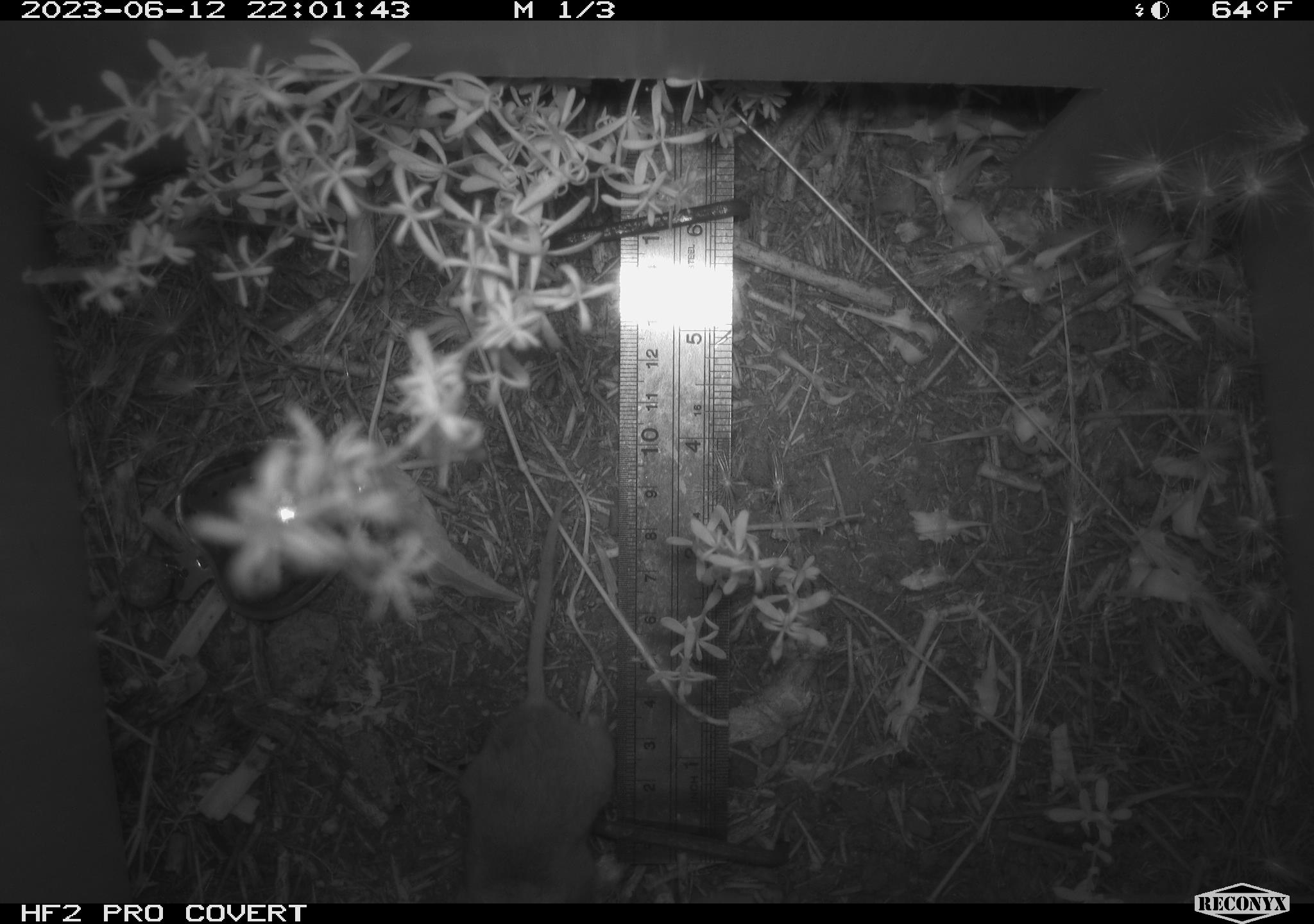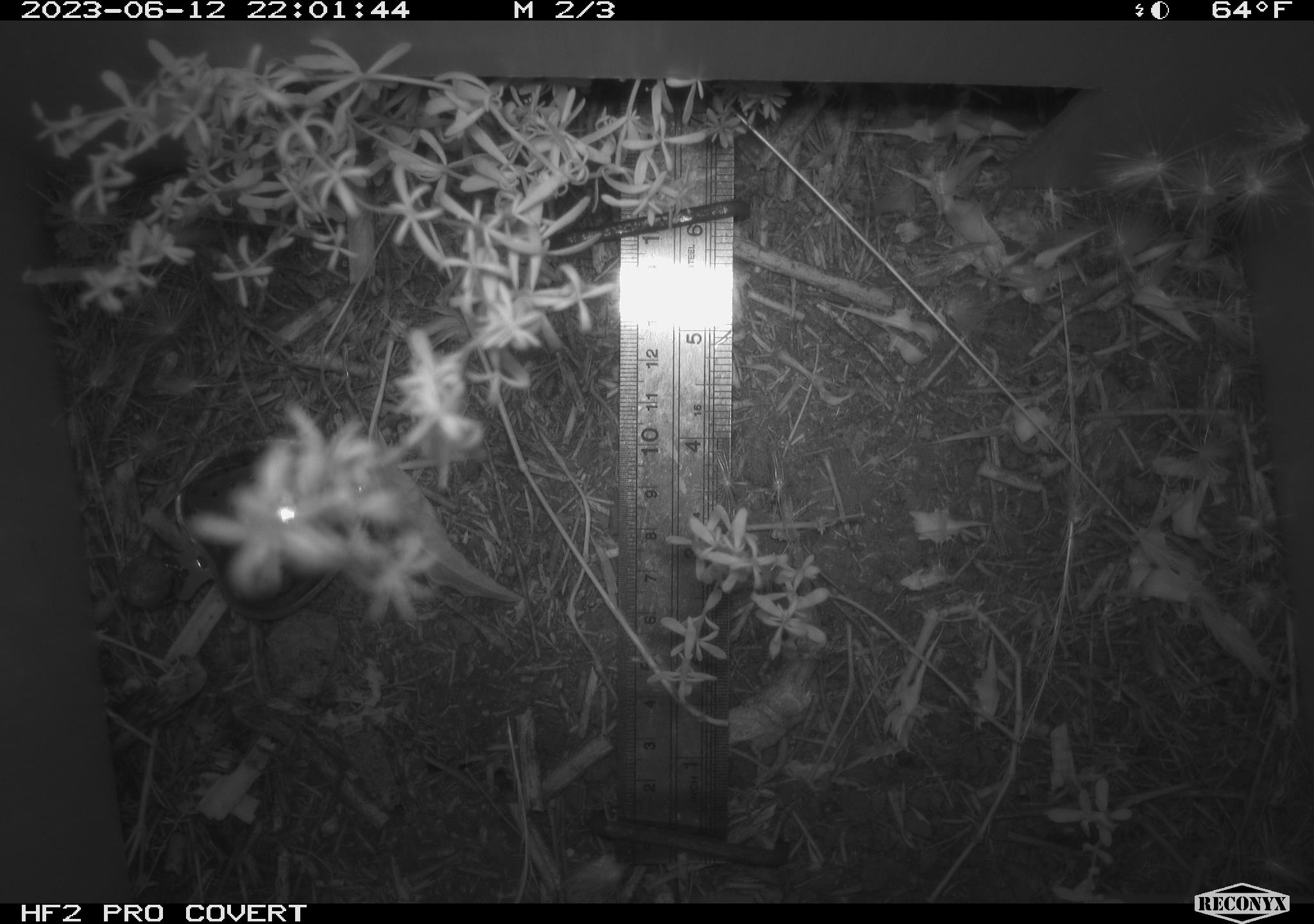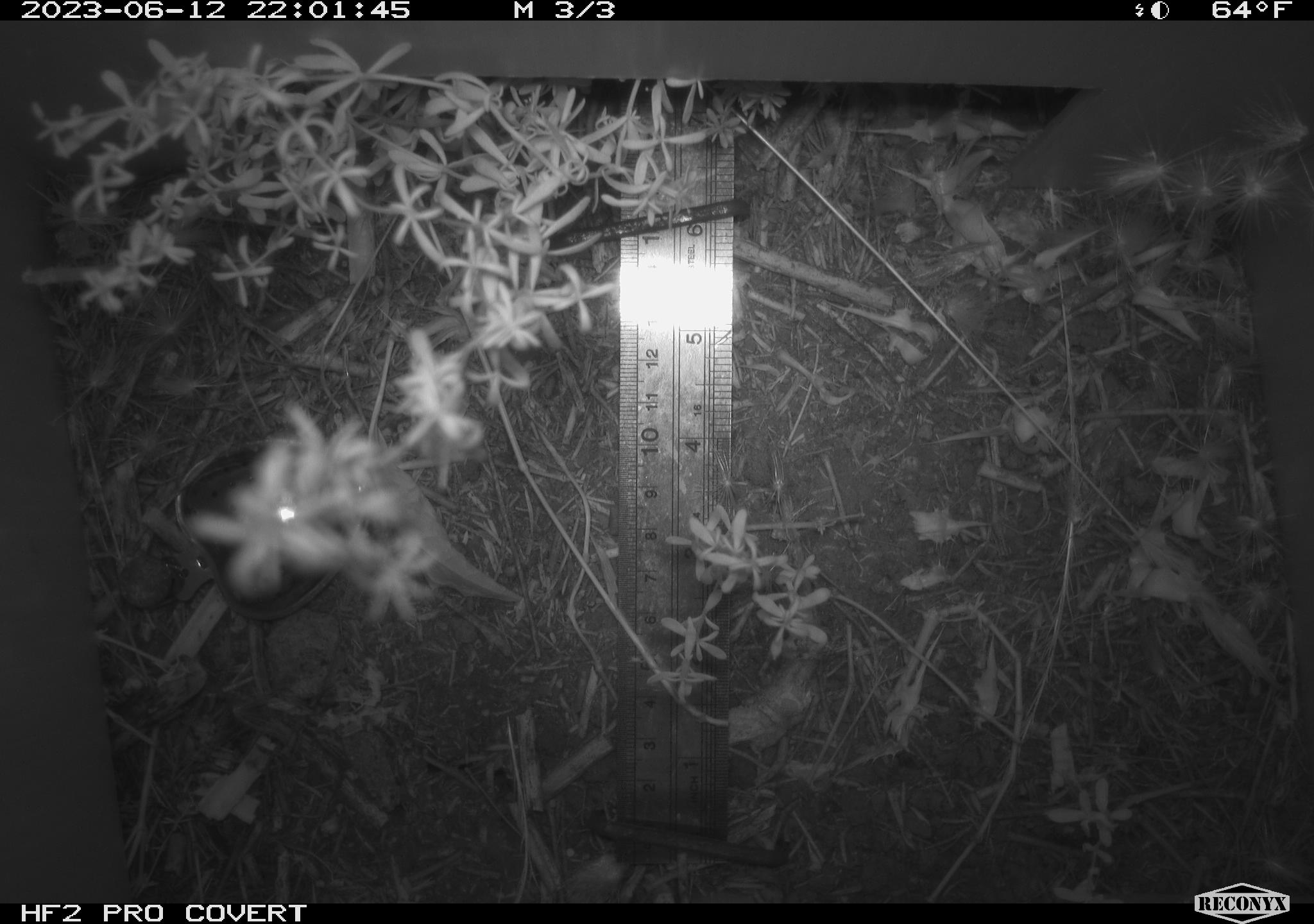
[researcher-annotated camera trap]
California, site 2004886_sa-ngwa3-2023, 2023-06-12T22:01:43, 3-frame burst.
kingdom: Animalia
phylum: Chordata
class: Mammalia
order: Rodentia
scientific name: Rodentia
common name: mouse species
Mouse species (Rodentia).